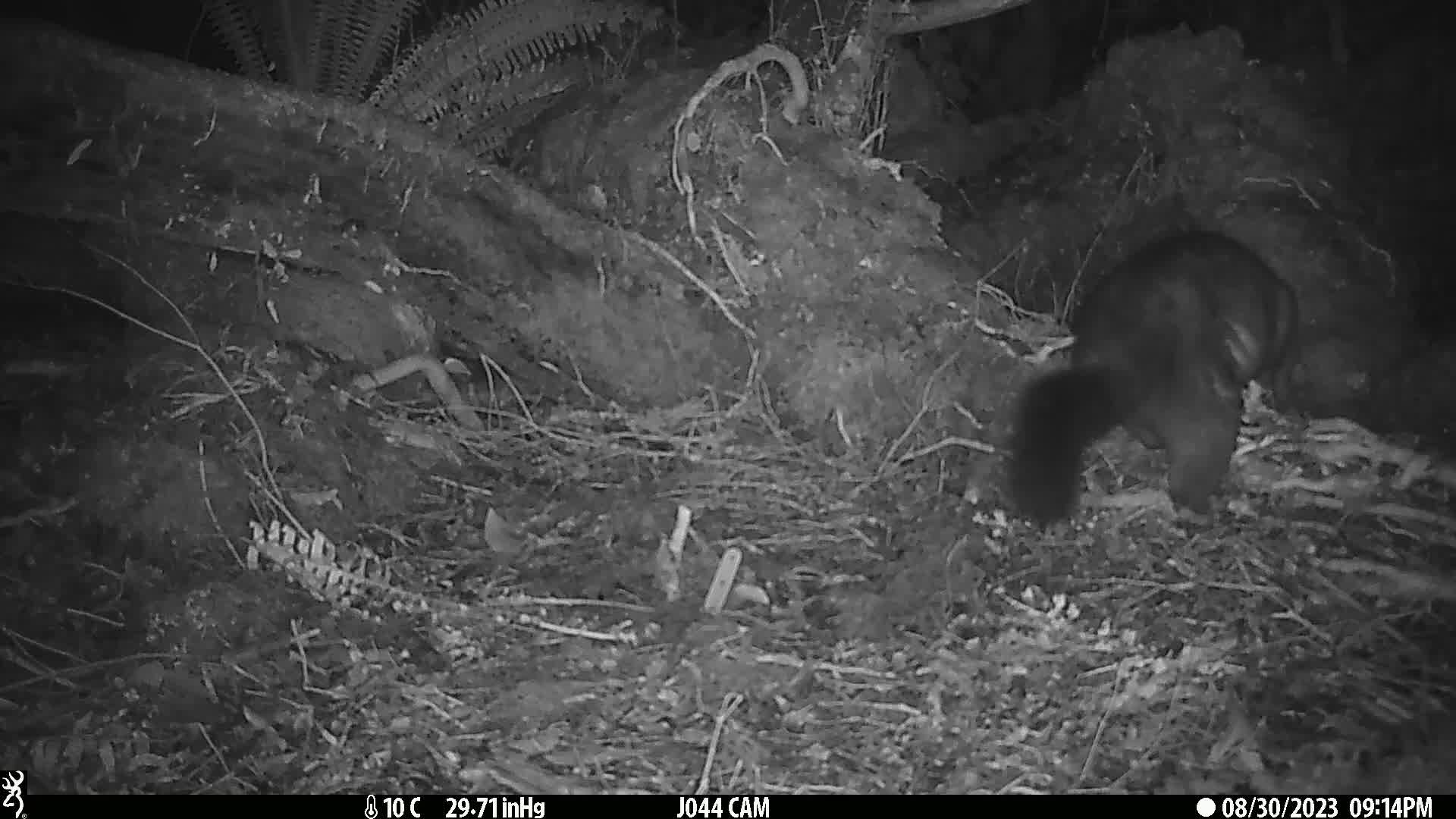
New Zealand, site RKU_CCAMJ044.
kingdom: Animalia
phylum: Chordata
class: Mammalia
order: Diprotodontia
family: Phalangeridae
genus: Trichosurus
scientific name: Trichosurus vulpecula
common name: common brushtail possum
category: possum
Possum (common brushtail possum) (Trichosurus vulpecula).